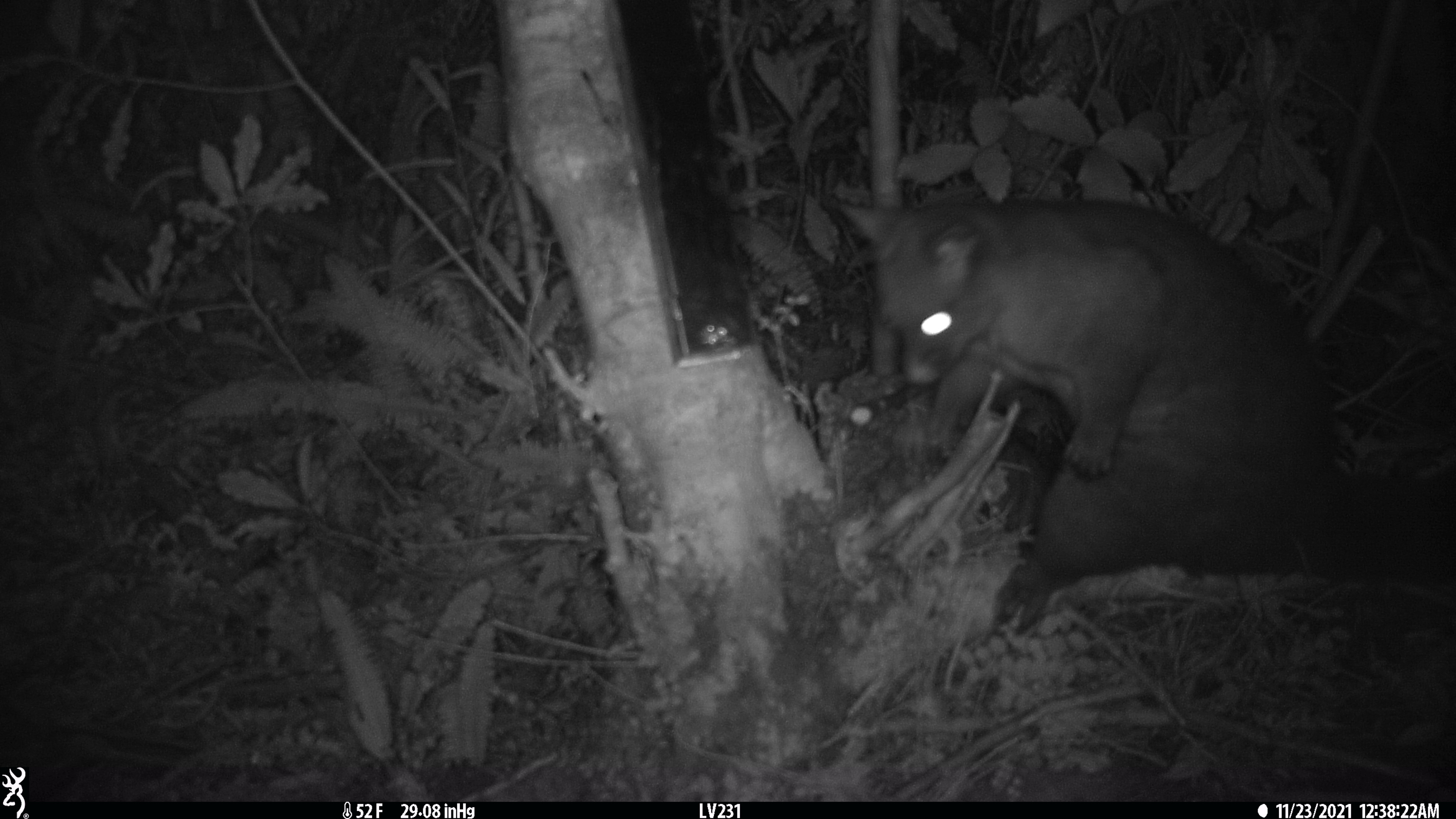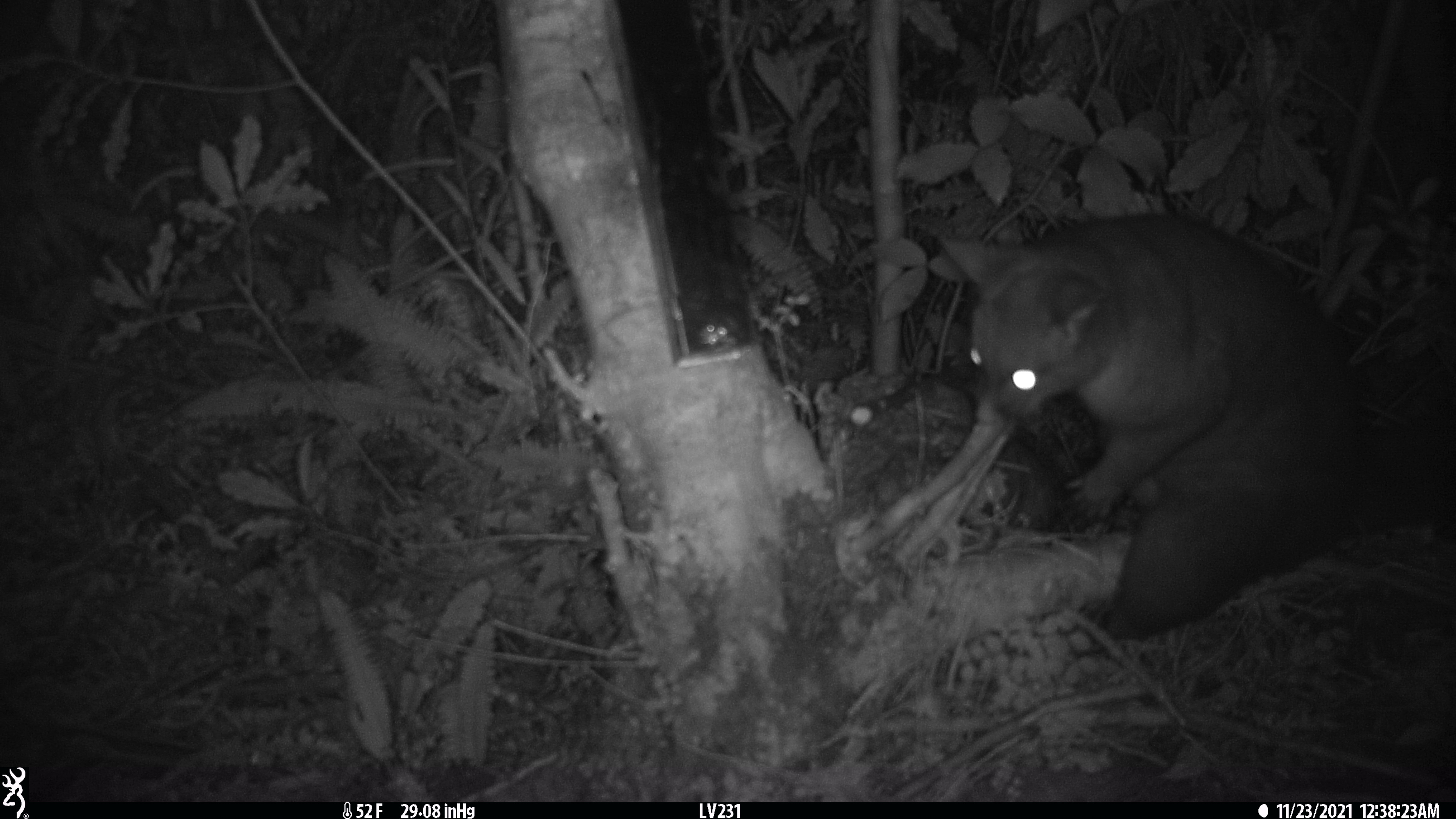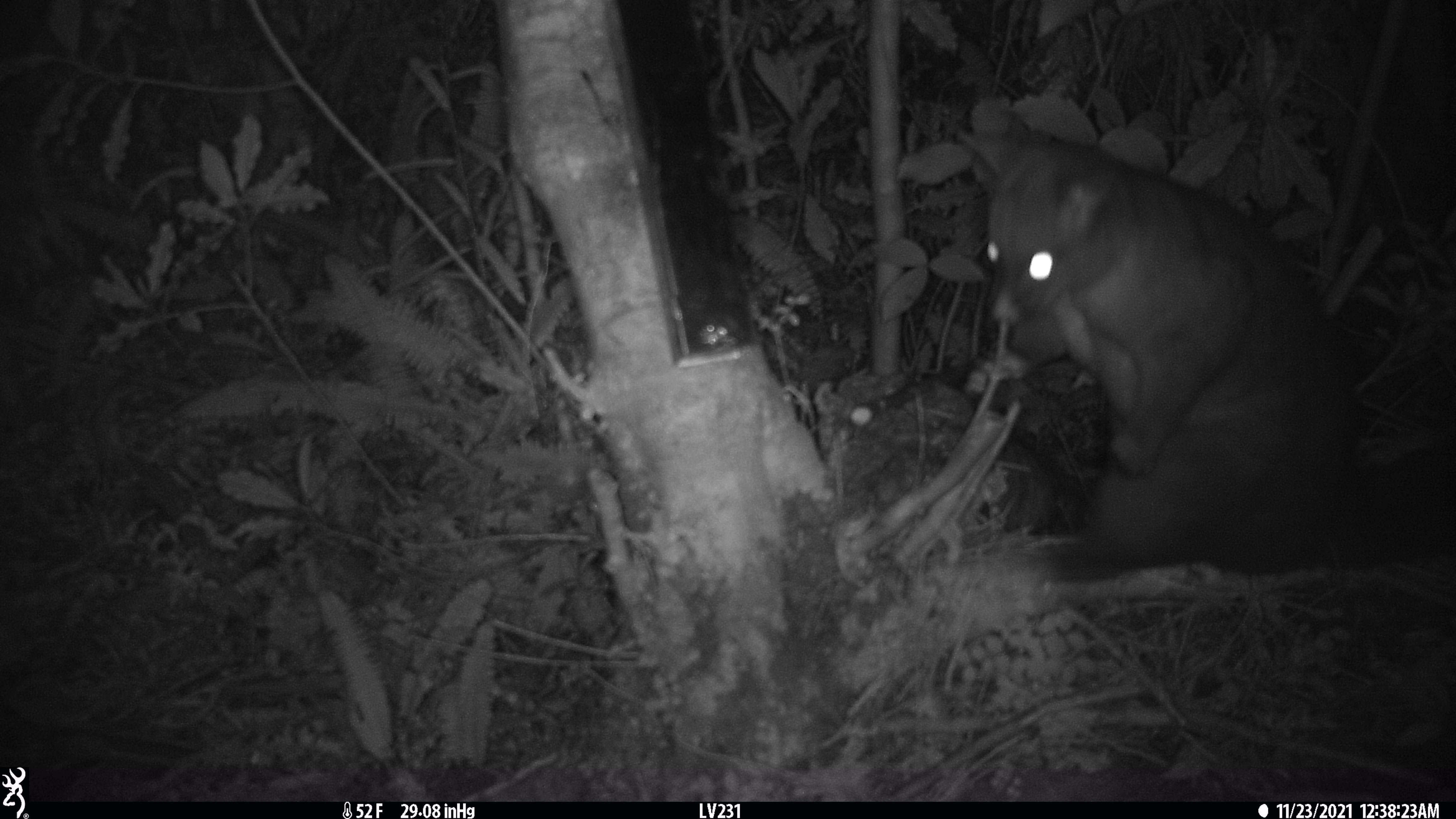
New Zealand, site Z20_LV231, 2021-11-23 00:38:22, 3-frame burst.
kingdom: Animalia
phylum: Chordata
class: Mammalia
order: Diprotodontia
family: Phalangeridae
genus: Trichosurus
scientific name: Trichosurus vulpecula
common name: common brushtail possum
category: possum